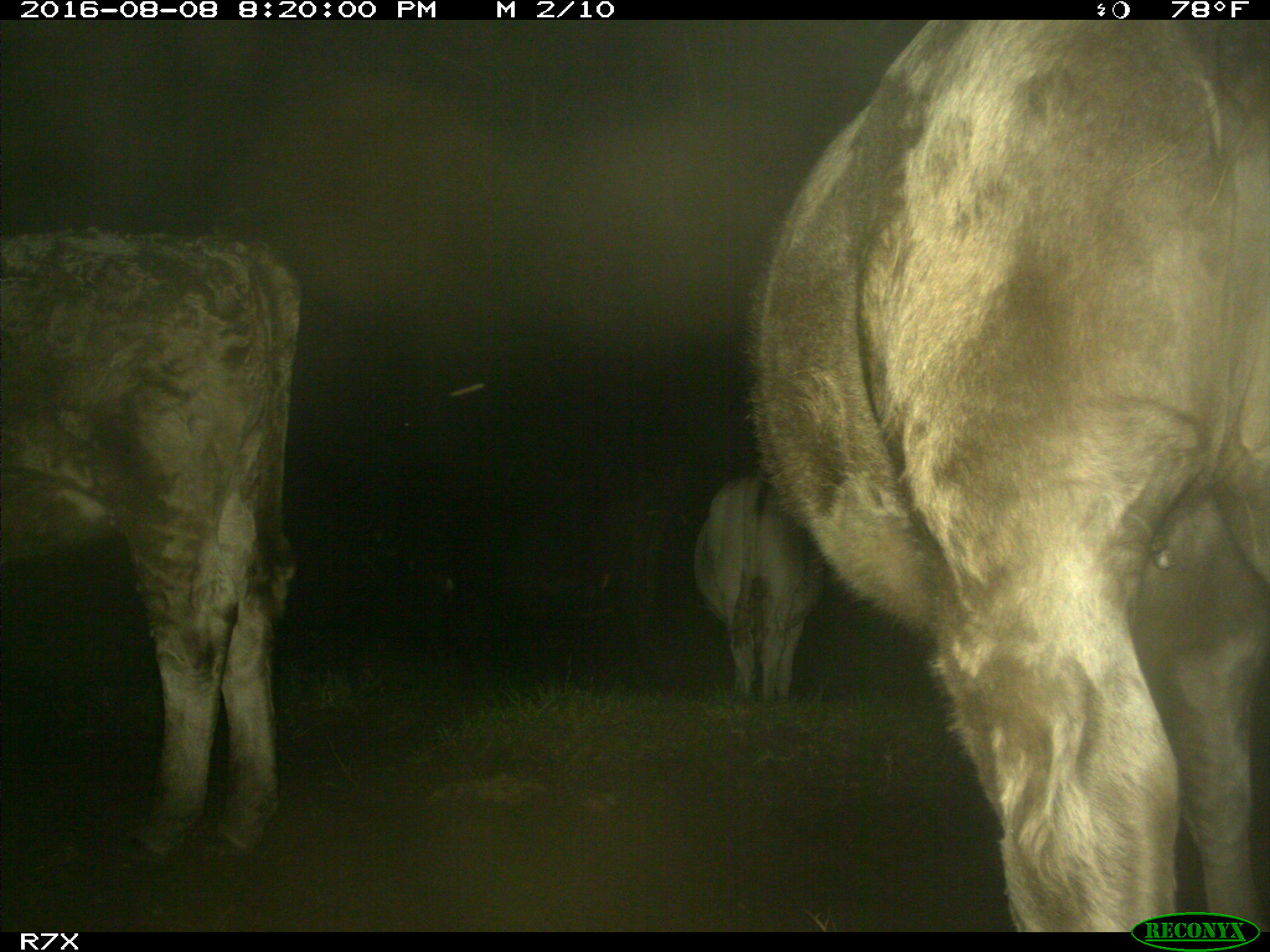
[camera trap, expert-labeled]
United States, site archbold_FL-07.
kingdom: Animalia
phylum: Chordata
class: Mammalia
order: Artiodactyla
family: Bovidae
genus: Bos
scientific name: Bos taurus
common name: domestic cow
Bos taurus (domestic cow).